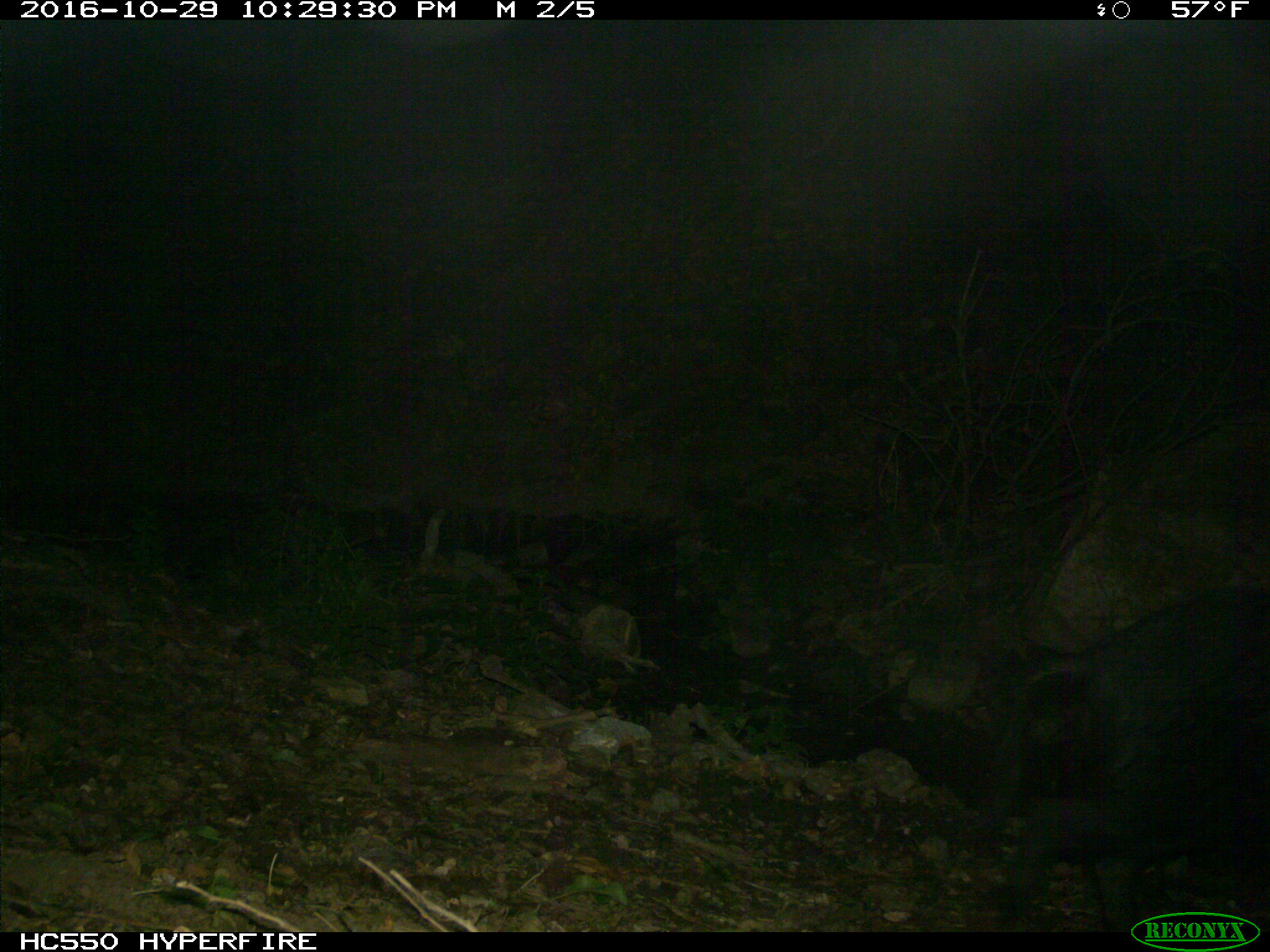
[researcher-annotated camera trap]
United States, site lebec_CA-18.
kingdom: Animalia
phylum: Chordata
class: Mammalia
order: Artiodactyla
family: Suidae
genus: Sus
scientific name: Sus scrofa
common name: wild boar